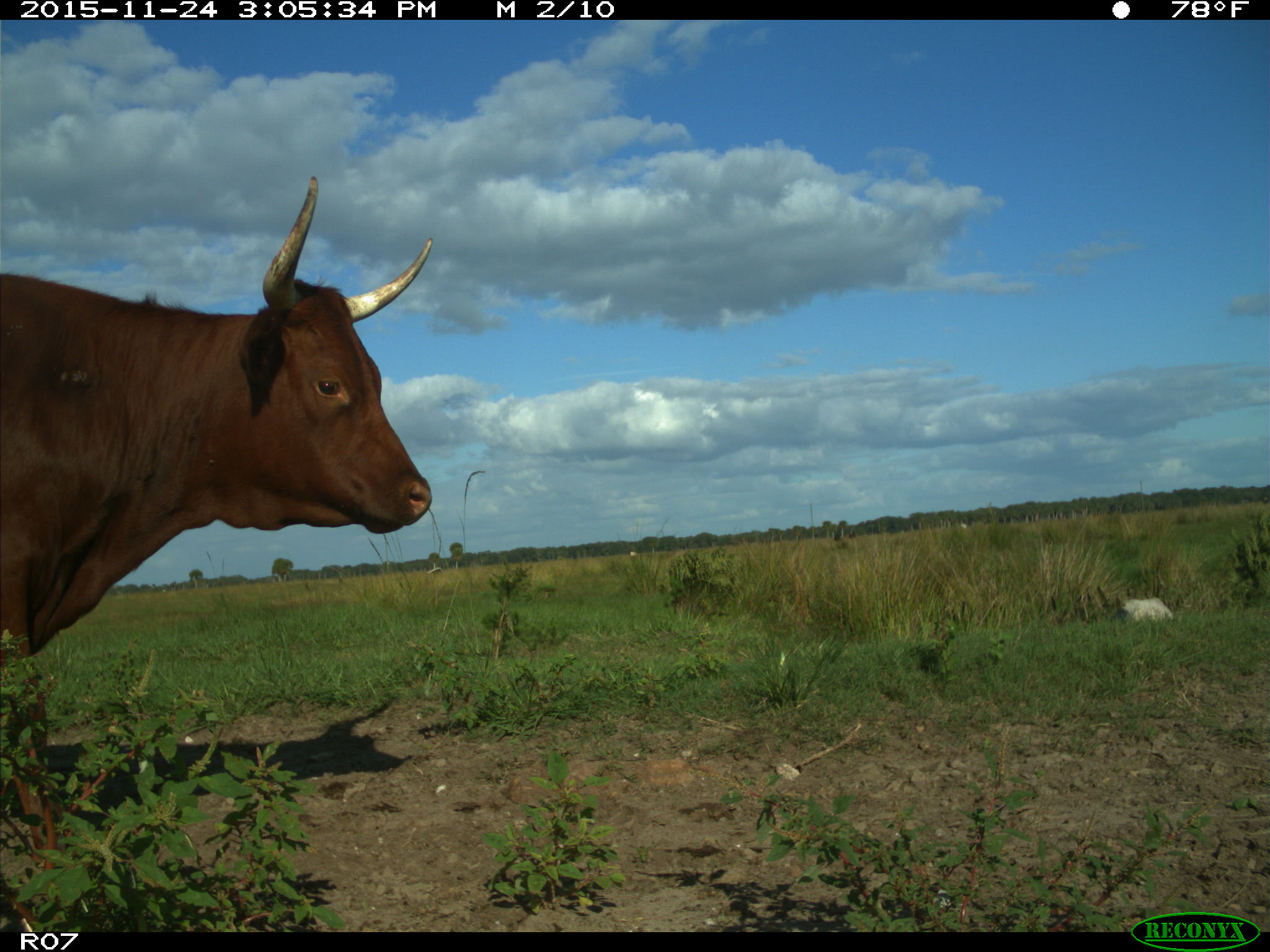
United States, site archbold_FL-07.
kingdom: Animalia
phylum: Chordata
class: Mammalia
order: Artiodactyla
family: Bovidae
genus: Bos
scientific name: Bos taurus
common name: domestic cow